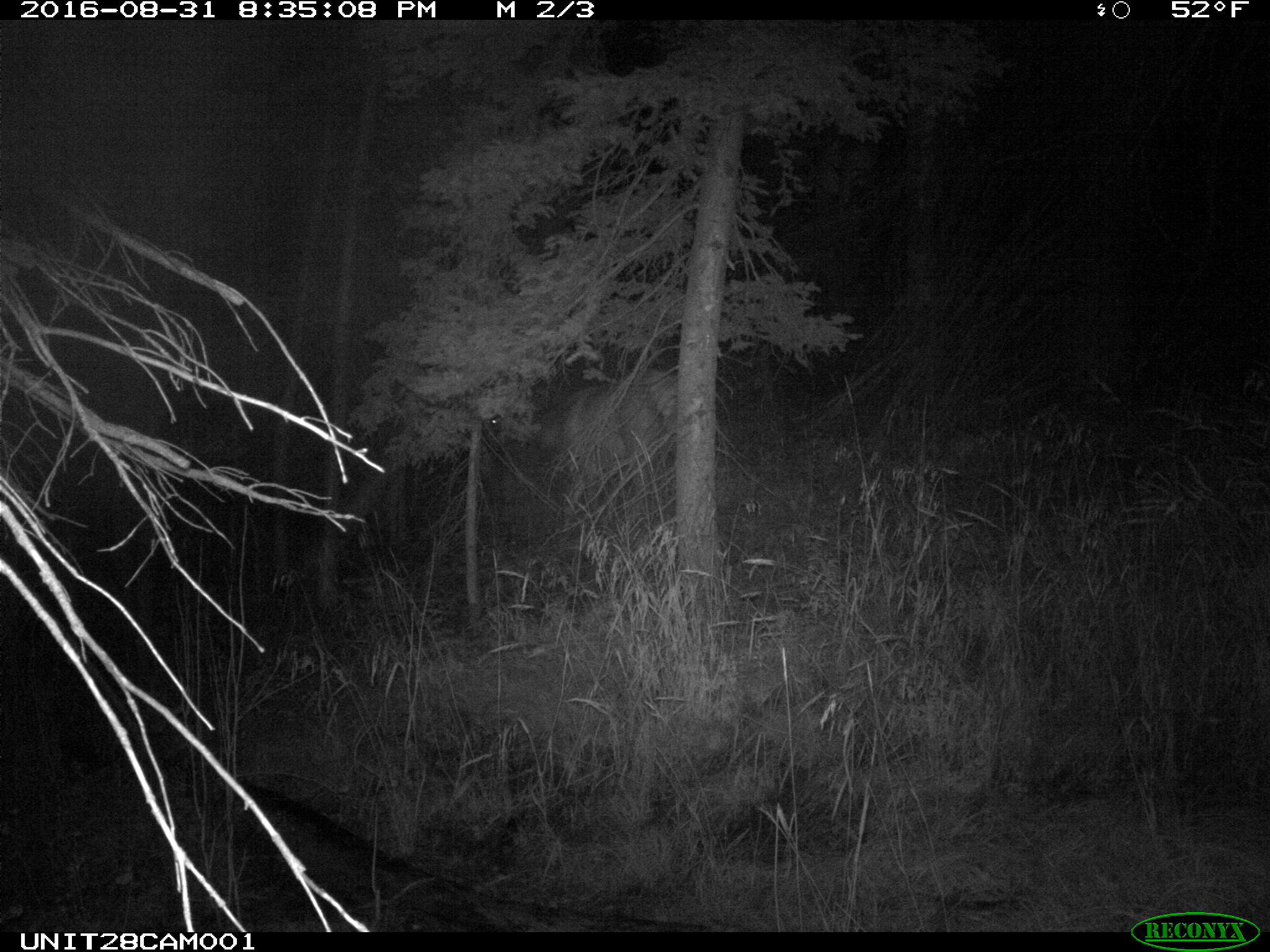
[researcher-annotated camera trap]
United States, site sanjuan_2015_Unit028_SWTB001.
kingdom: Animalia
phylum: Chordata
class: Mammalia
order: Artiodactyla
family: Cervidae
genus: Cervus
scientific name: Cervus elaphus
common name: red deer